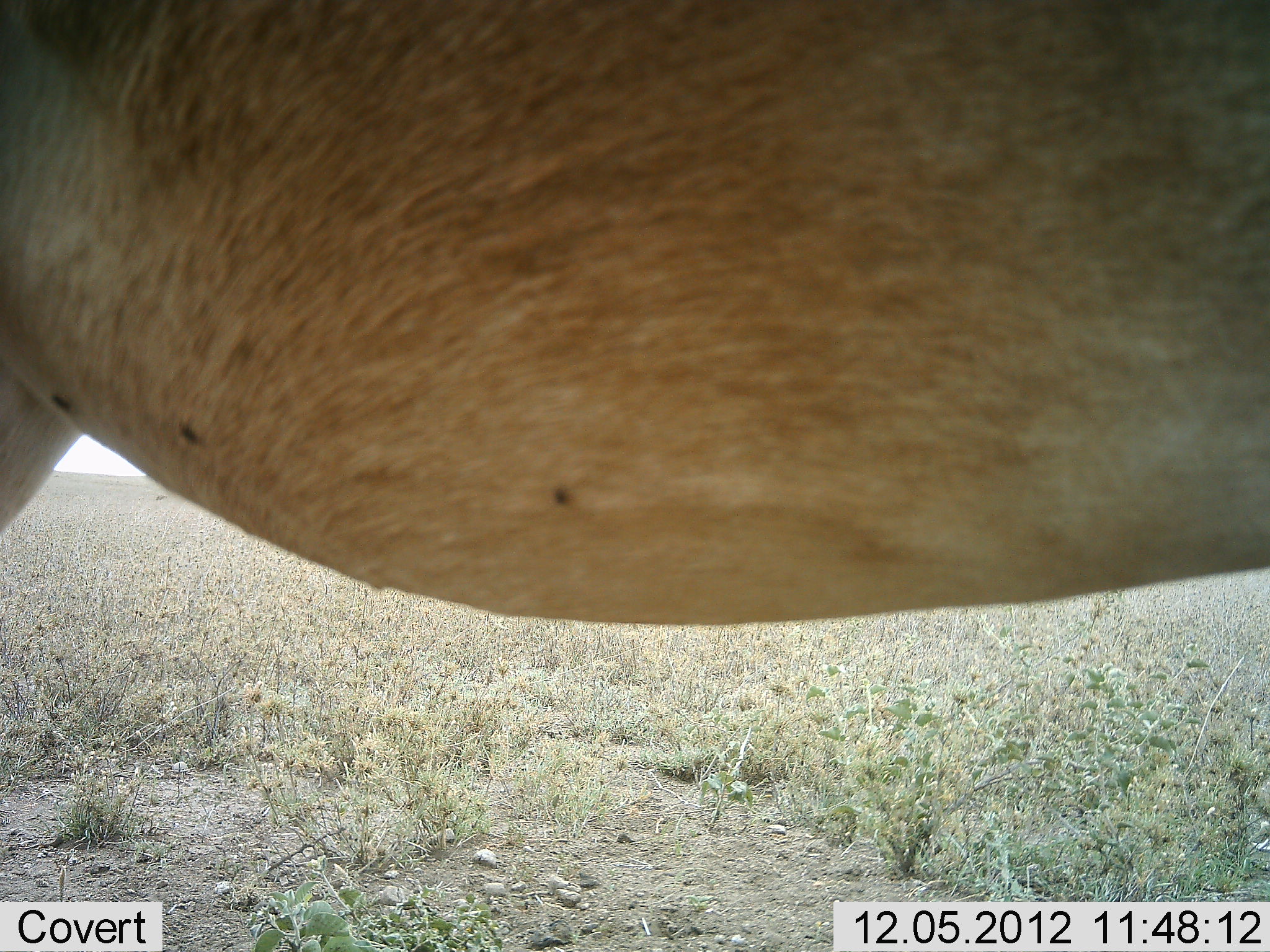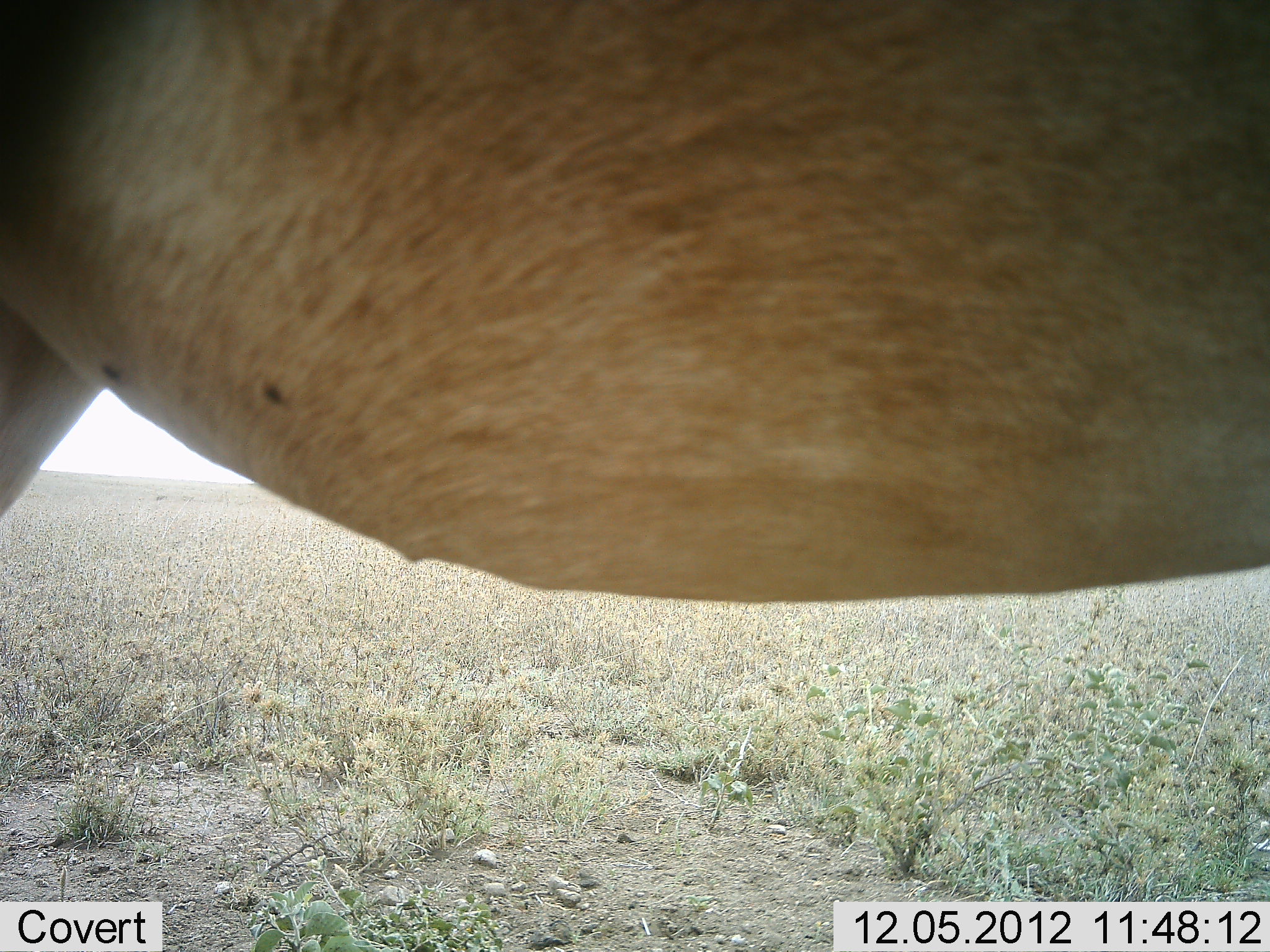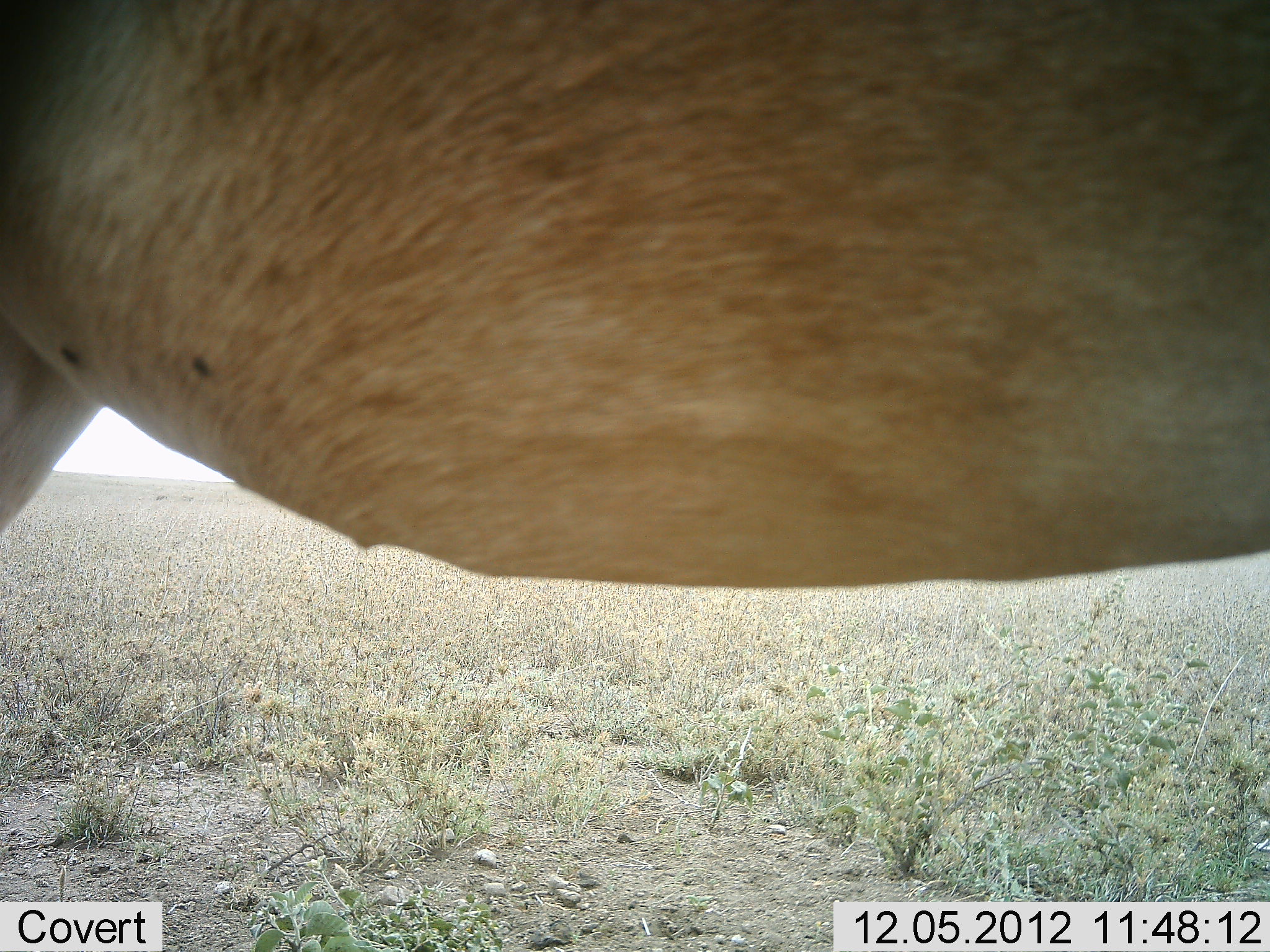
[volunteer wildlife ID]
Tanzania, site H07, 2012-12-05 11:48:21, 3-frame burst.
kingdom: Animalia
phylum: Chordata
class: Mammalia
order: Artiodactyla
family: Bovidae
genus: Alcelaphus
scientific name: Alcelaphus buselaphus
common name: hartebeest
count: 1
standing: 100%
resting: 0%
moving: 0%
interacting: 0%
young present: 0%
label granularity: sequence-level